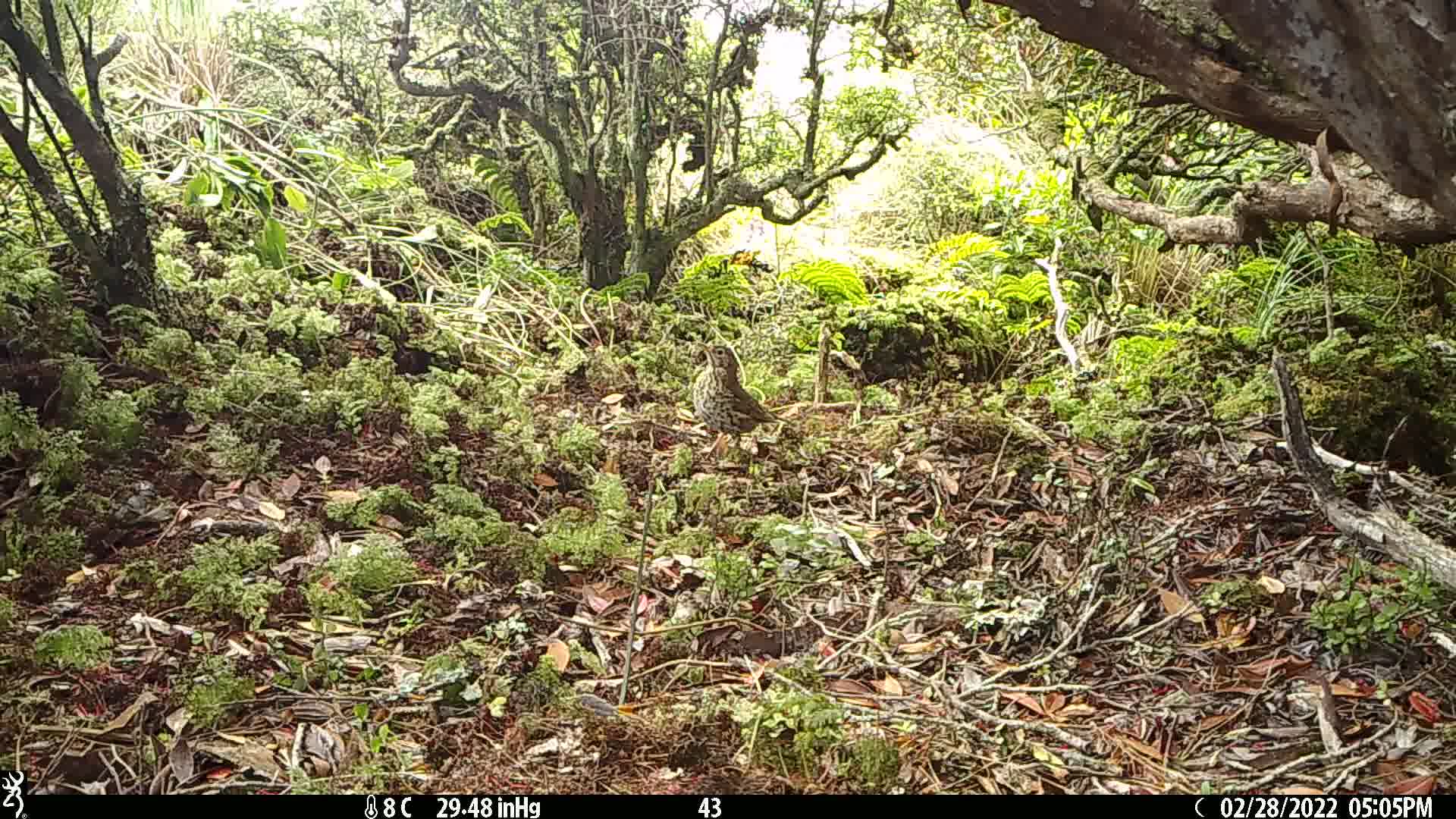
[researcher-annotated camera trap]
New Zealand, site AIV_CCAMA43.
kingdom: Animalia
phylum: Chordata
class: Aves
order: Passeriformes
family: Turdidae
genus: Turdus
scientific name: Turdus philomelos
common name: song thrush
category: thrush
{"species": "thrush (song thrush) (Turdus philomelos)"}